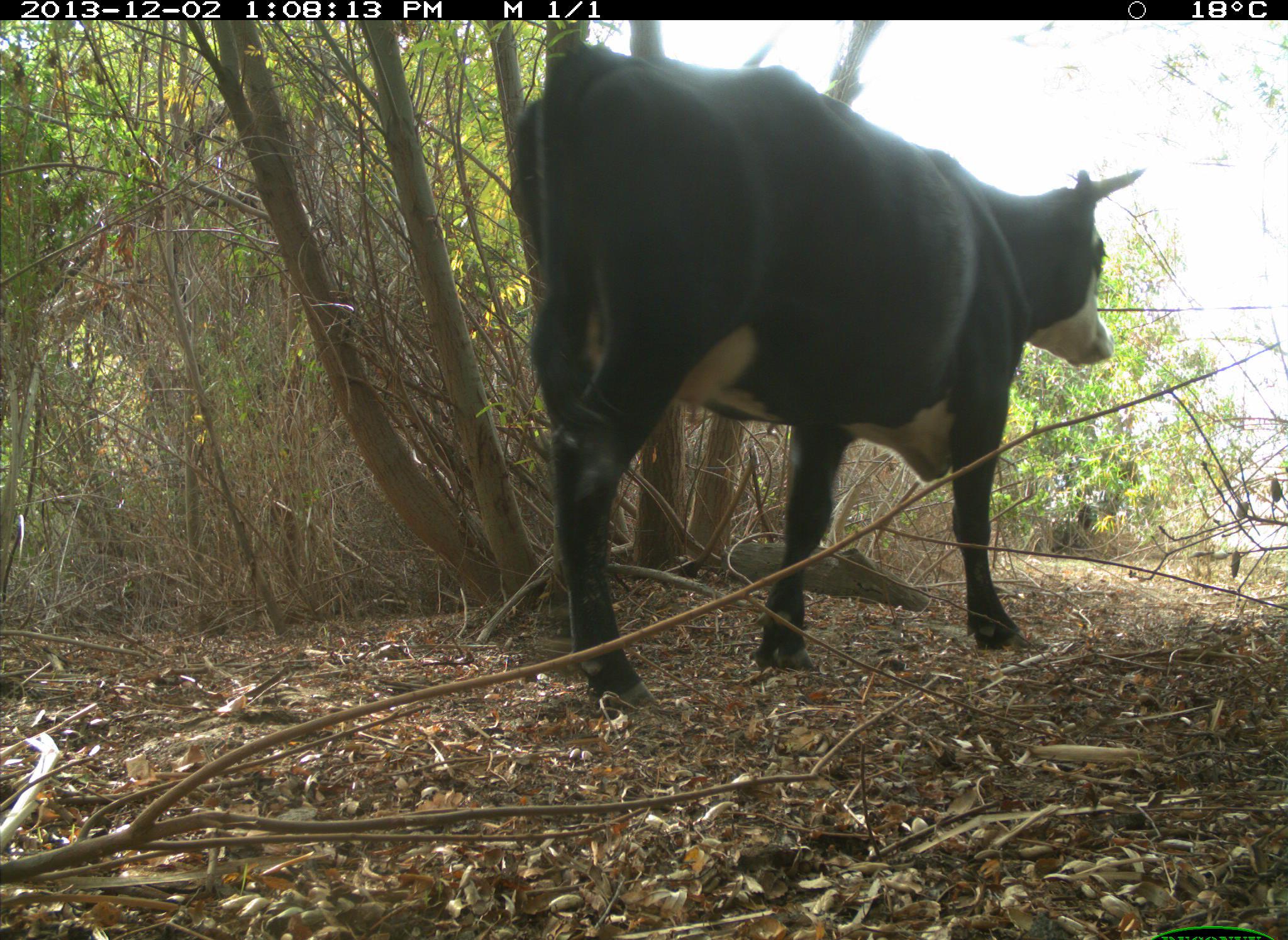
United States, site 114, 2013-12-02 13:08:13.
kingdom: Animalia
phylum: Chordata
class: Mammalia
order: Artiodactyla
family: Bovidae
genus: Bos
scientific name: Bos taurus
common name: cow